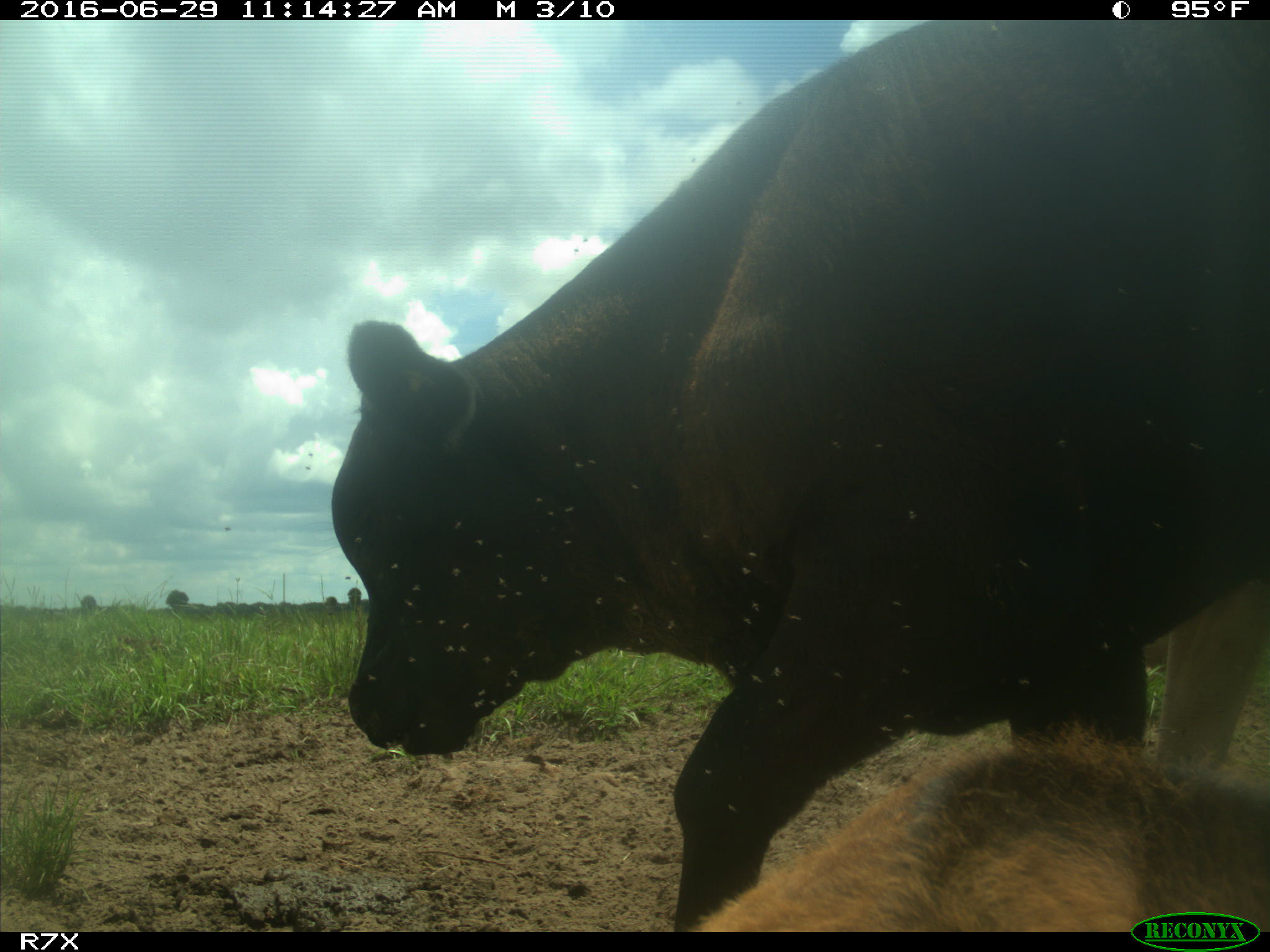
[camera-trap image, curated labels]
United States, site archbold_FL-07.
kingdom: Animalia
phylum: Chordata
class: Mammalia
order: Artiodactyla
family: Bovidae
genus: Bos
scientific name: Bos taurus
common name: domestic cow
Bos taurus (domestic cow).